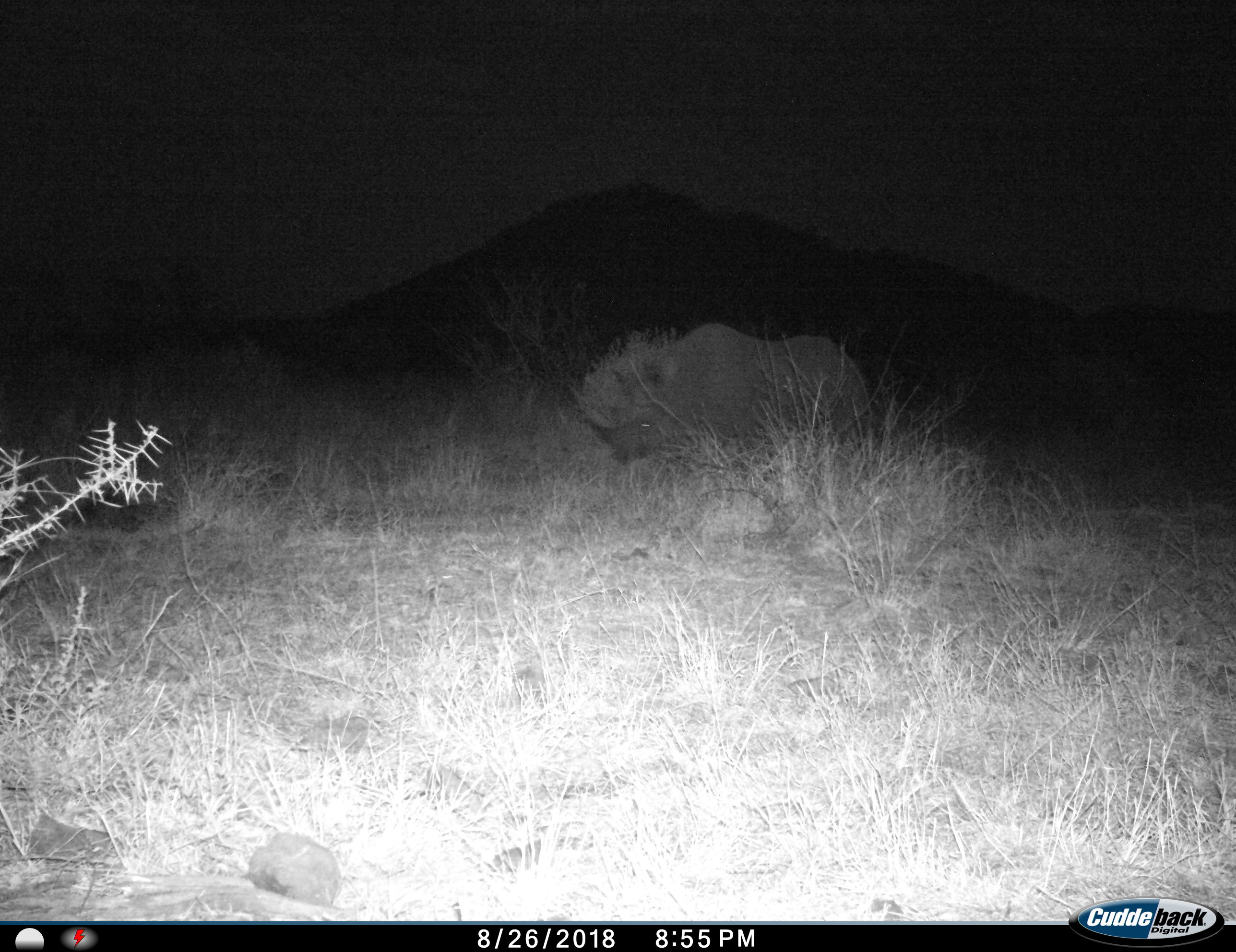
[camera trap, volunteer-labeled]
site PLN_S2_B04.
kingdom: Animalia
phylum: Chordata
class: Mammalia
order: Perissodactyla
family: Rhinocerotidae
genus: Ceratotherium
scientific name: Ceratotherium simum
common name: white rhinoceros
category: rhinoceroswhite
Rhinoceroswhite (white rhinoceros) (Ceratotherium simum), count 1. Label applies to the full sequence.